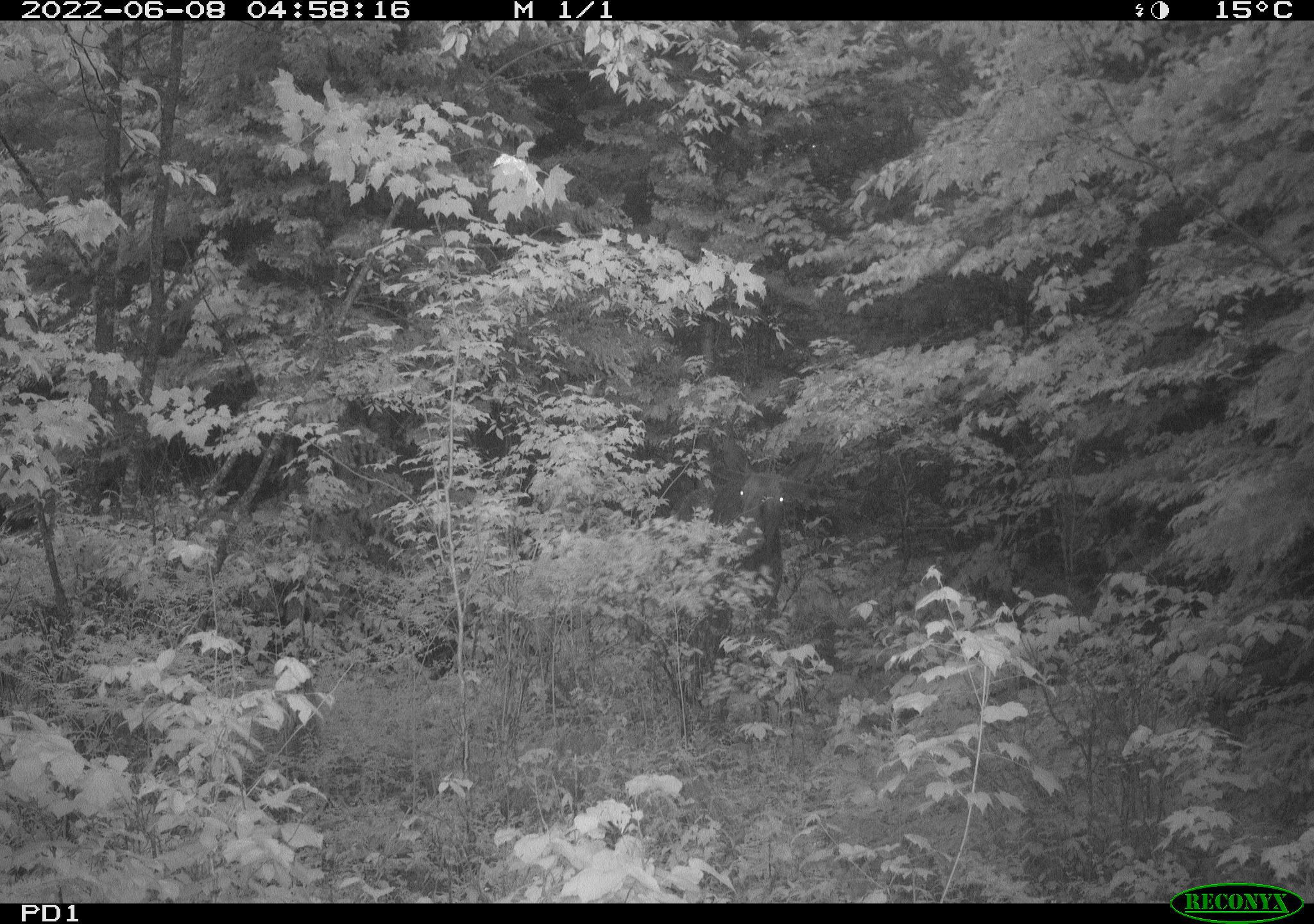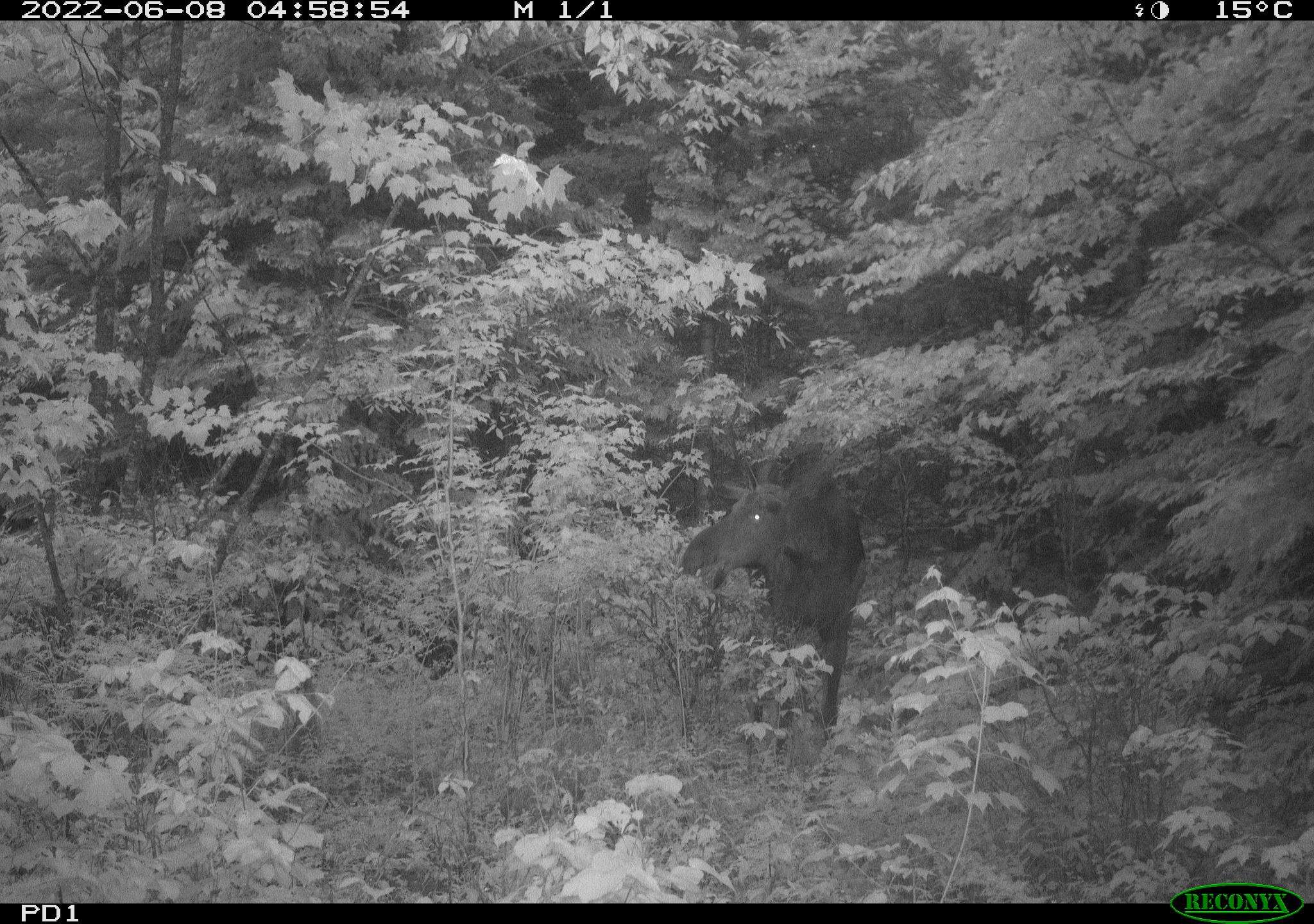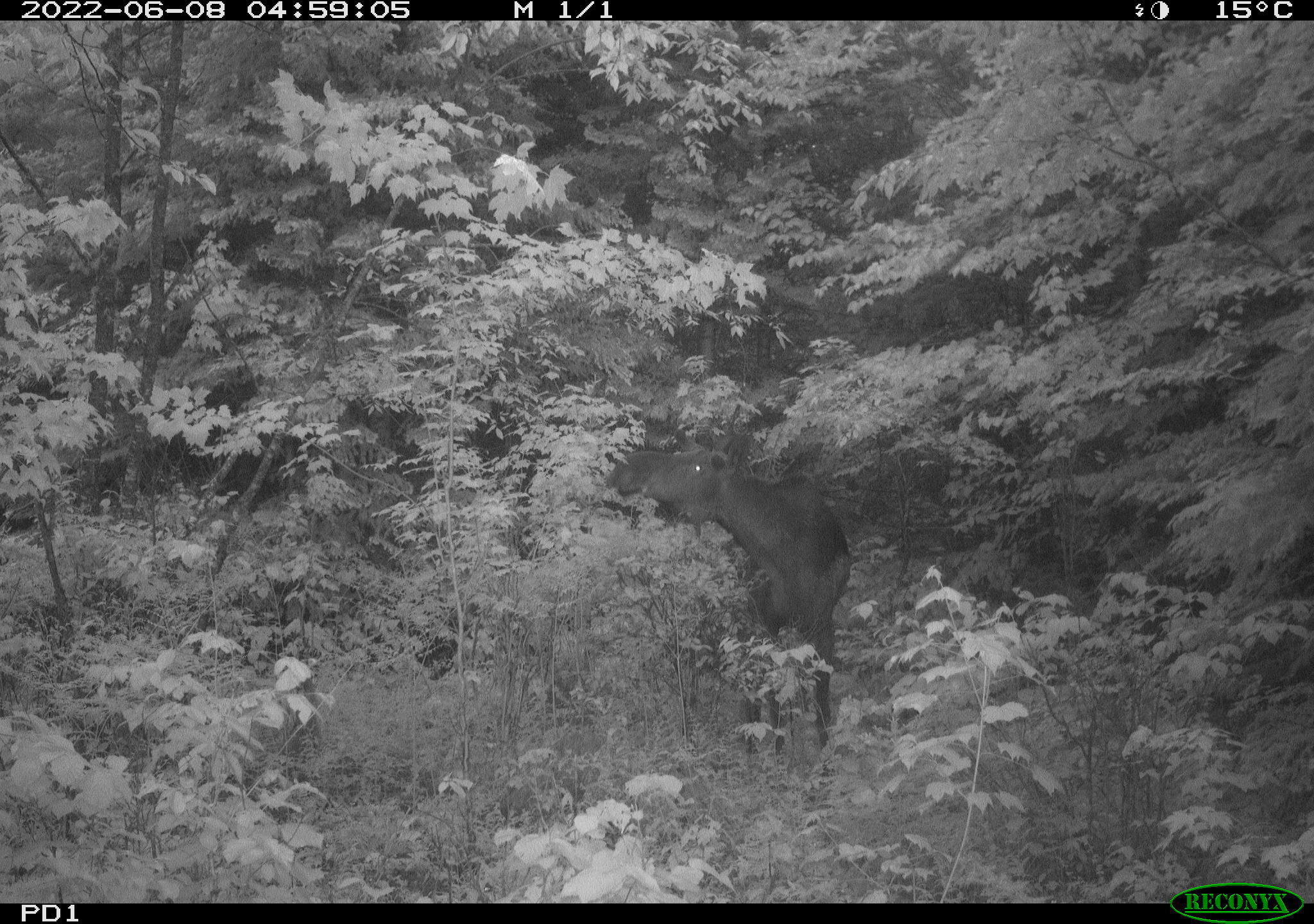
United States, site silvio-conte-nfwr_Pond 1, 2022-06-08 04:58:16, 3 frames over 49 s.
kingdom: Animalia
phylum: Chordata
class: Mammalia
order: Artiodactyla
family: Cervidae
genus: Alces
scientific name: Alces alces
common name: moose